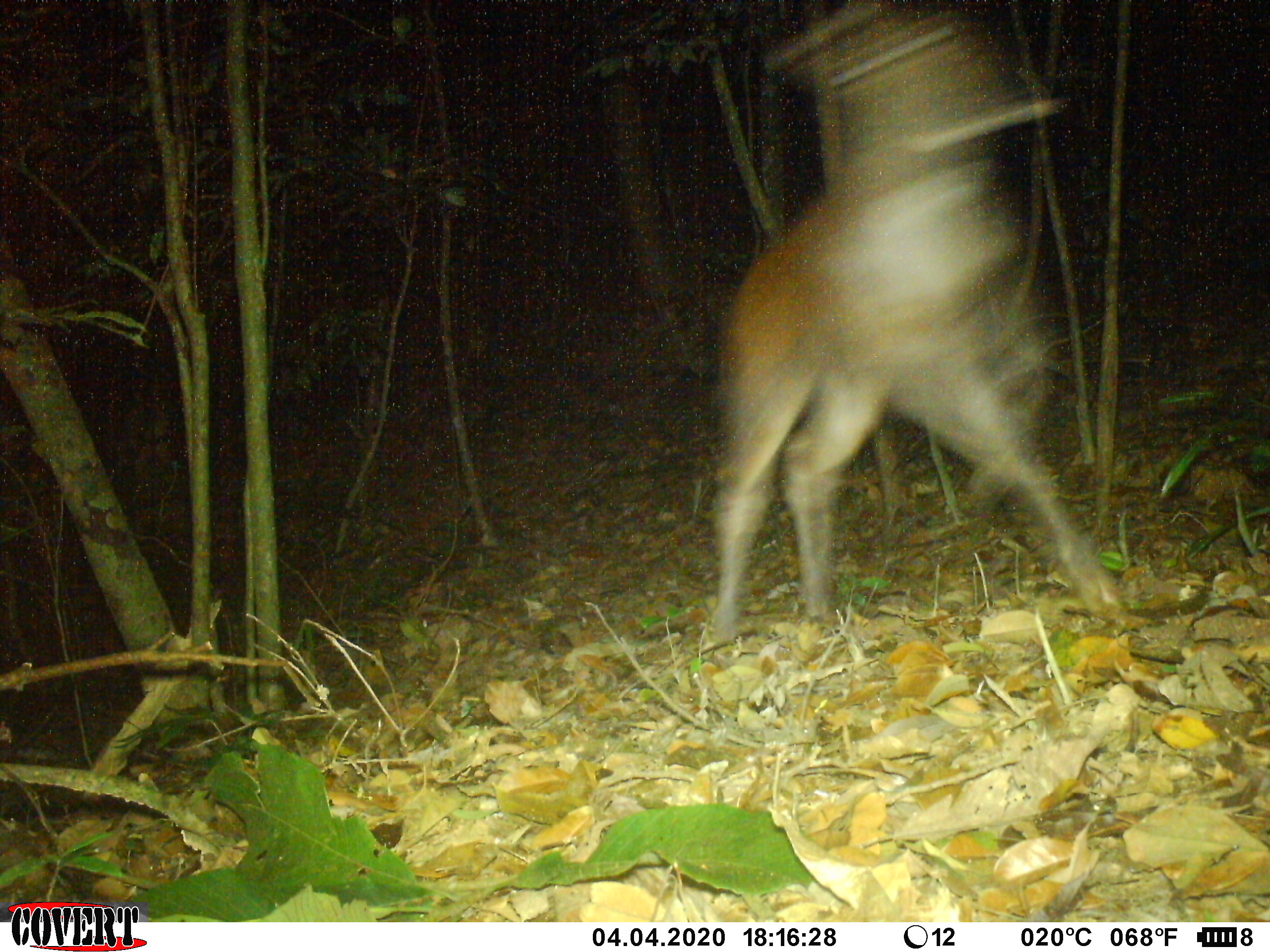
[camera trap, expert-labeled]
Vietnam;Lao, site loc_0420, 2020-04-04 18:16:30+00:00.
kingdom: Animalia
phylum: Chordata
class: Mammalia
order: Artiodactyla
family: Cervidae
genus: Rusa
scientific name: Rusa unicolor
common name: sambar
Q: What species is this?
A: Sambar (Rusa unicolor).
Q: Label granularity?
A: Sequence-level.